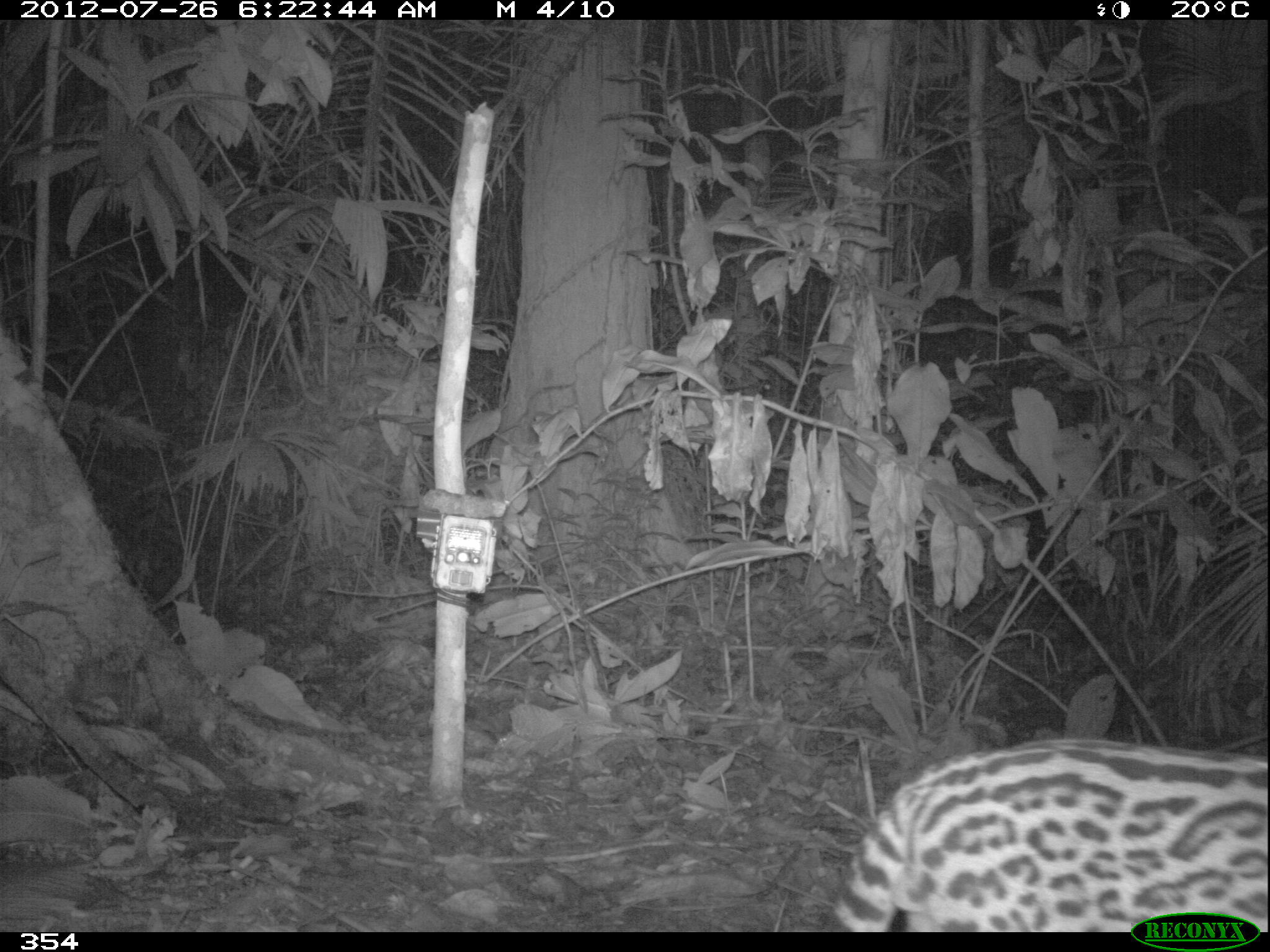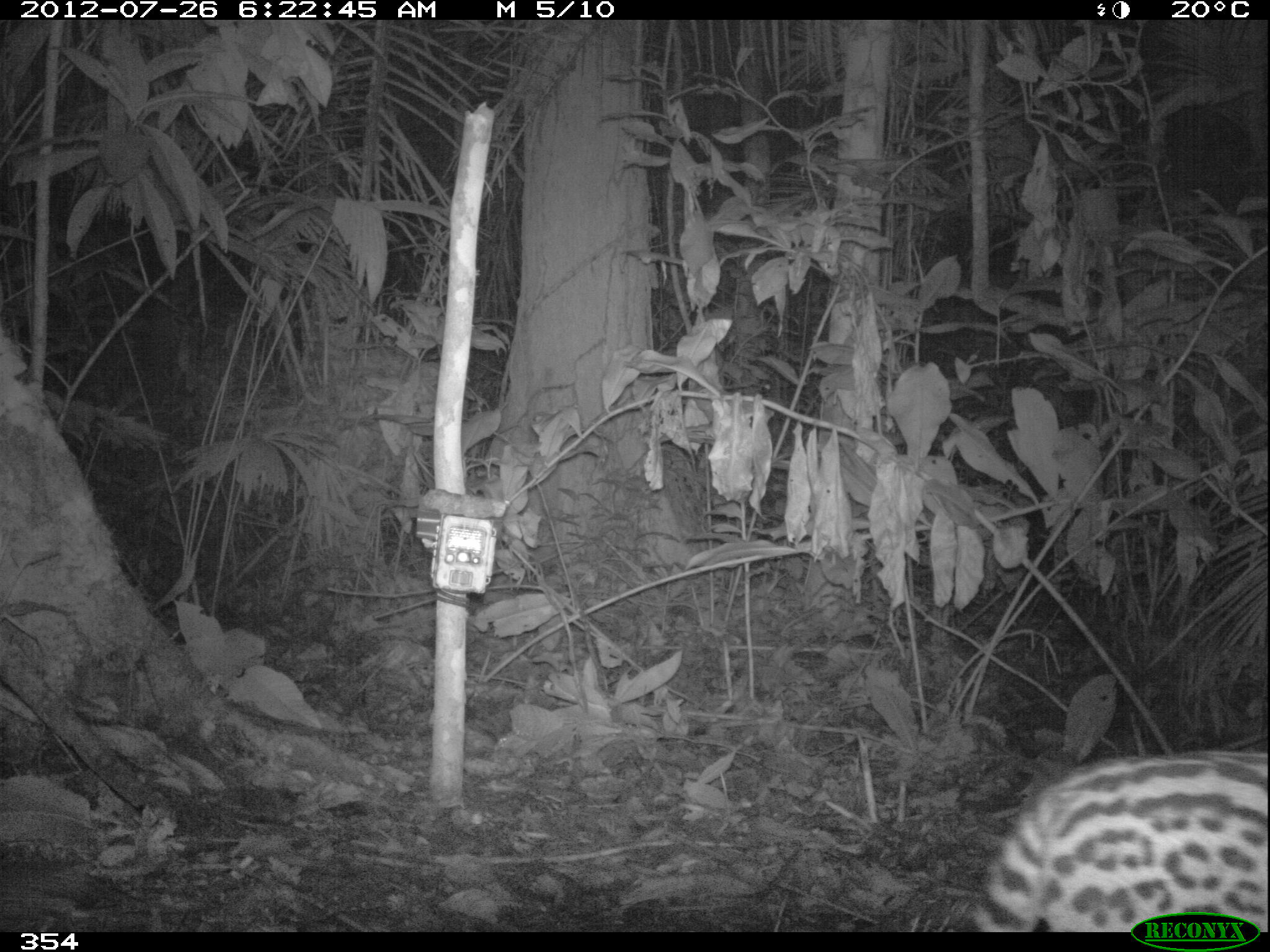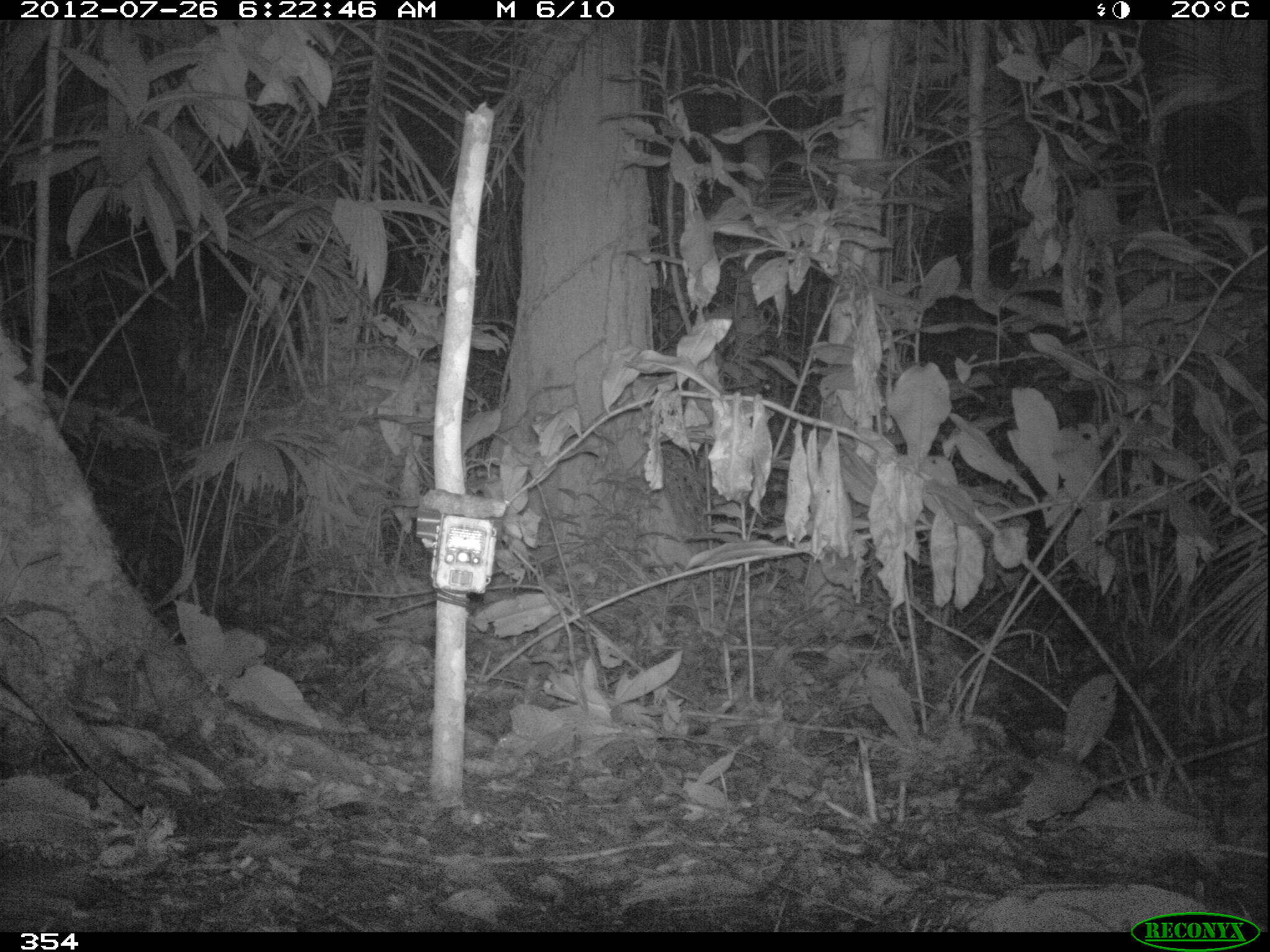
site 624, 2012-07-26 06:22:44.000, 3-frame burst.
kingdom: Animalia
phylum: Chordata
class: Mammalia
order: Carnivora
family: Felidae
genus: Leopardus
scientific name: Leopardus pardalis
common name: ocelot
Leopardus pardalis (ocelot).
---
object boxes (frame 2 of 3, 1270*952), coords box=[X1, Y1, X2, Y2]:
leopardus pardalis: box=[963, 746, 1267, 932]